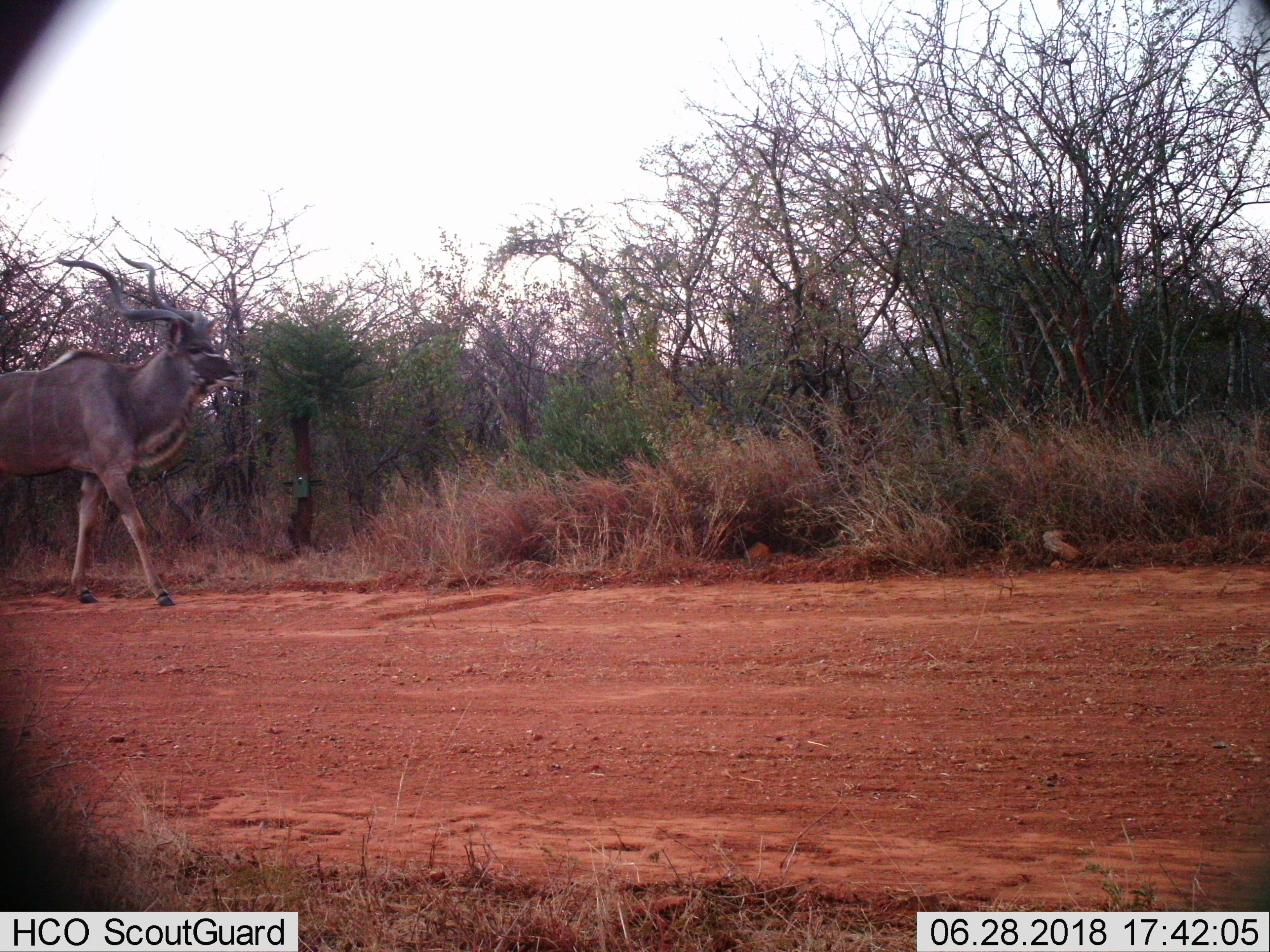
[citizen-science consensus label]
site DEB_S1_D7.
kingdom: Animalia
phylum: Chordata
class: Mammalia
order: Artiodactyla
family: Bovidae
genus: Tragelaphus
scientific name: Tragelaphus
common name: kudu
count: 1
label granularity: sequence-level